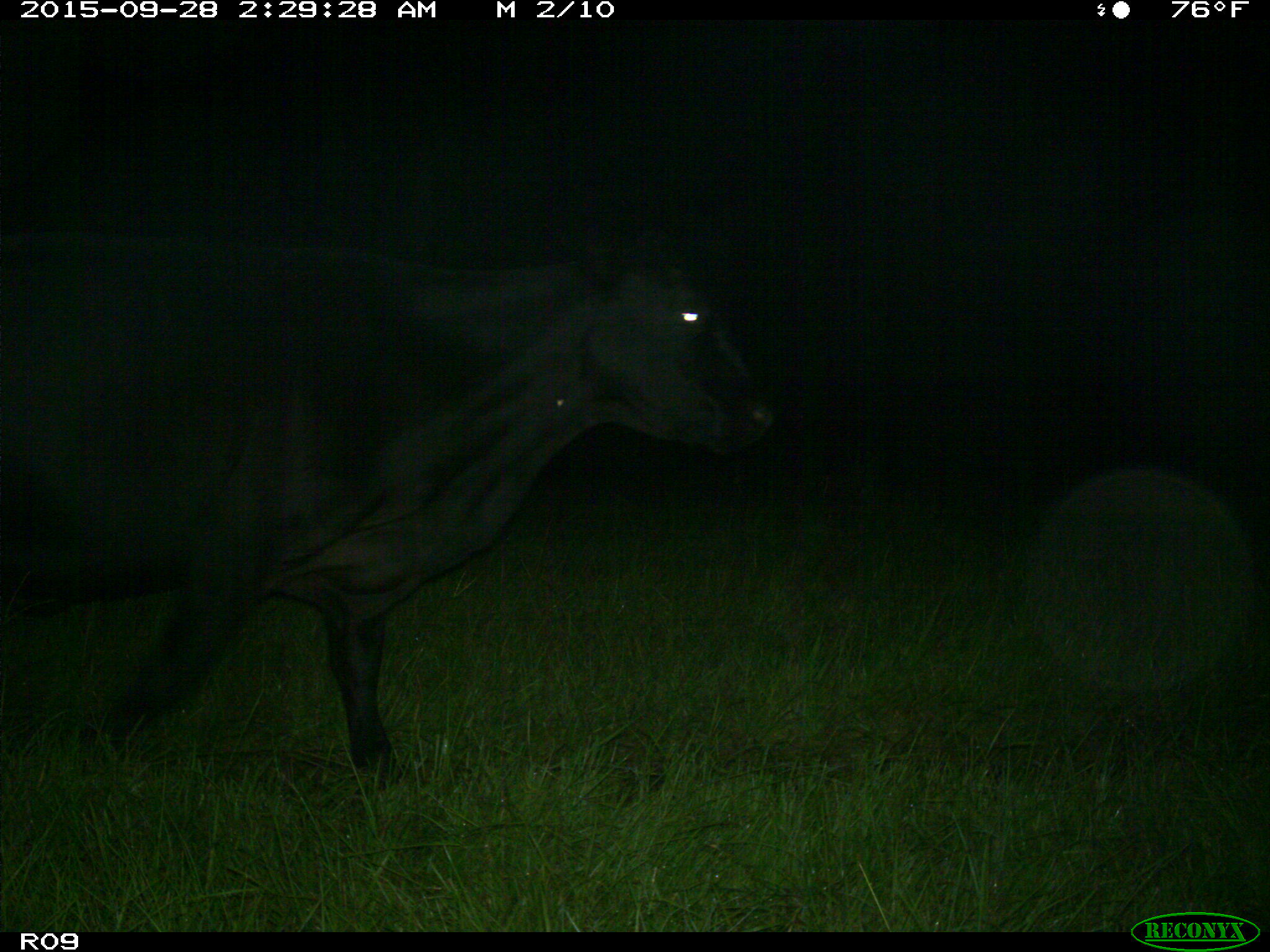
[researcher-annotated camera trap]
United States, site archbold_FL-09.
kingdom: Animalia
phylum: Chordata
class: Mammalia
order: Artiodactyla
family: Bovidae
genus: Bos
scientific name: Bos taurus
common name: domestic cow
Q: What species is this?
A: Bos taurus (domestic cow).